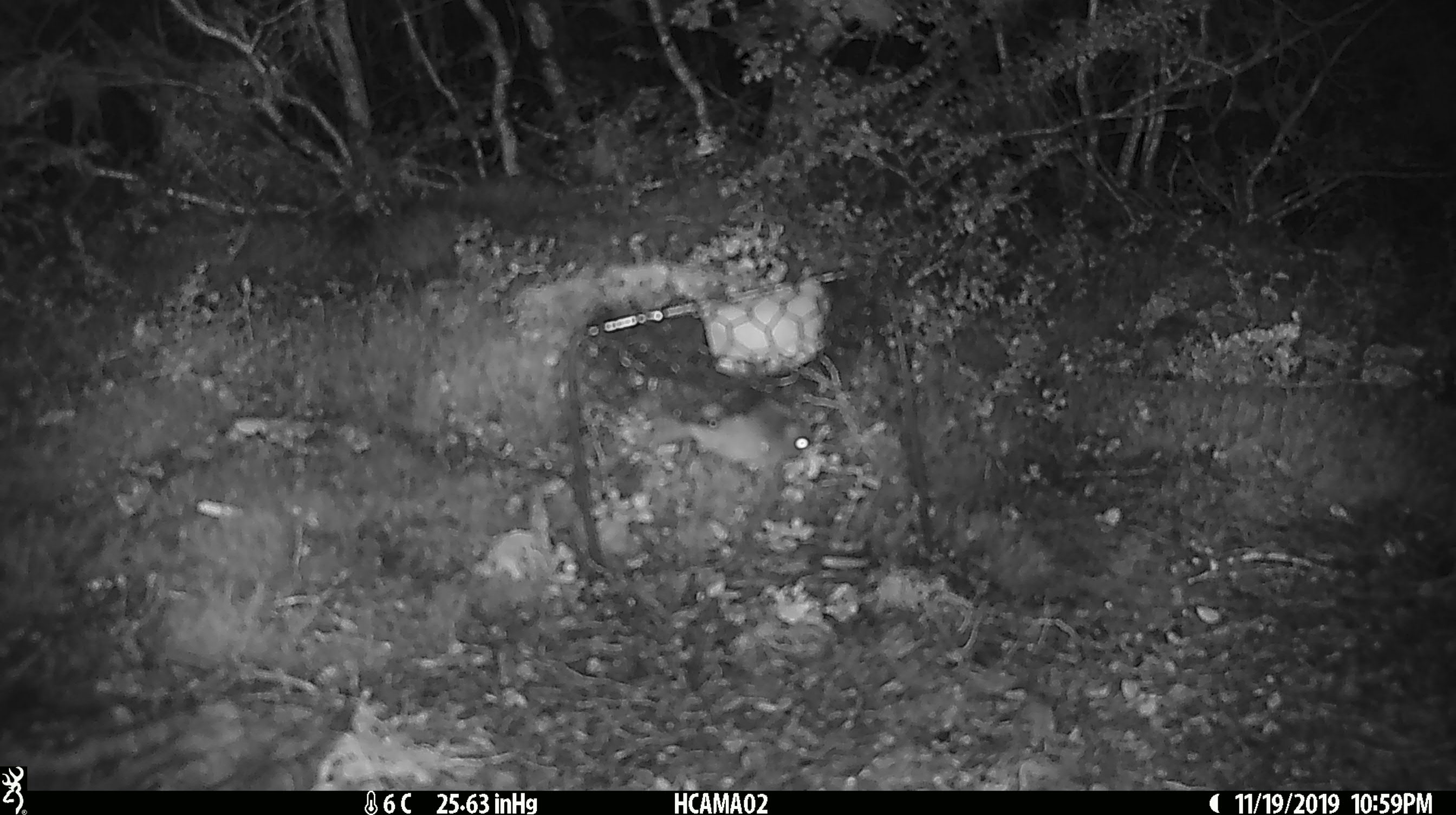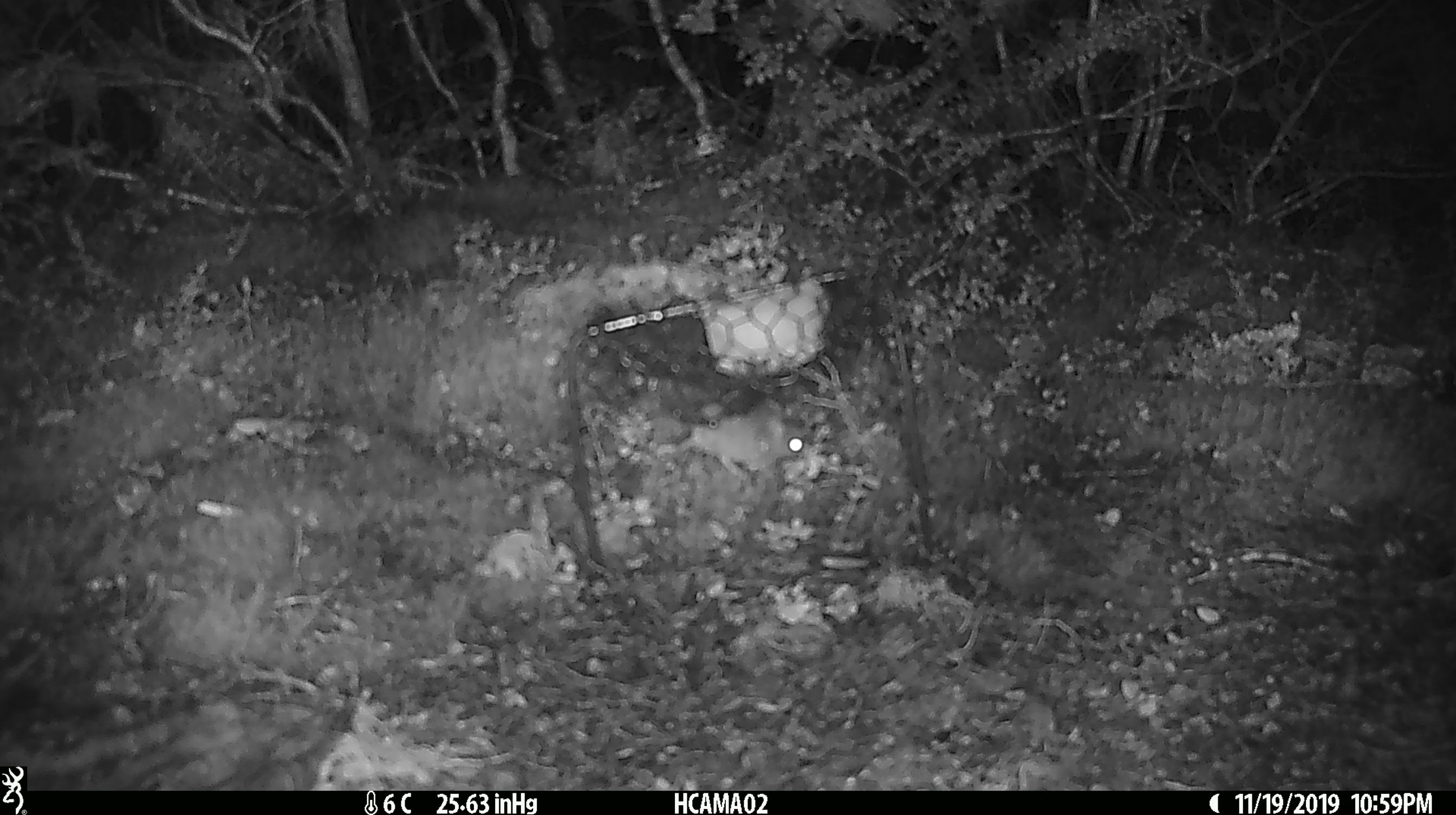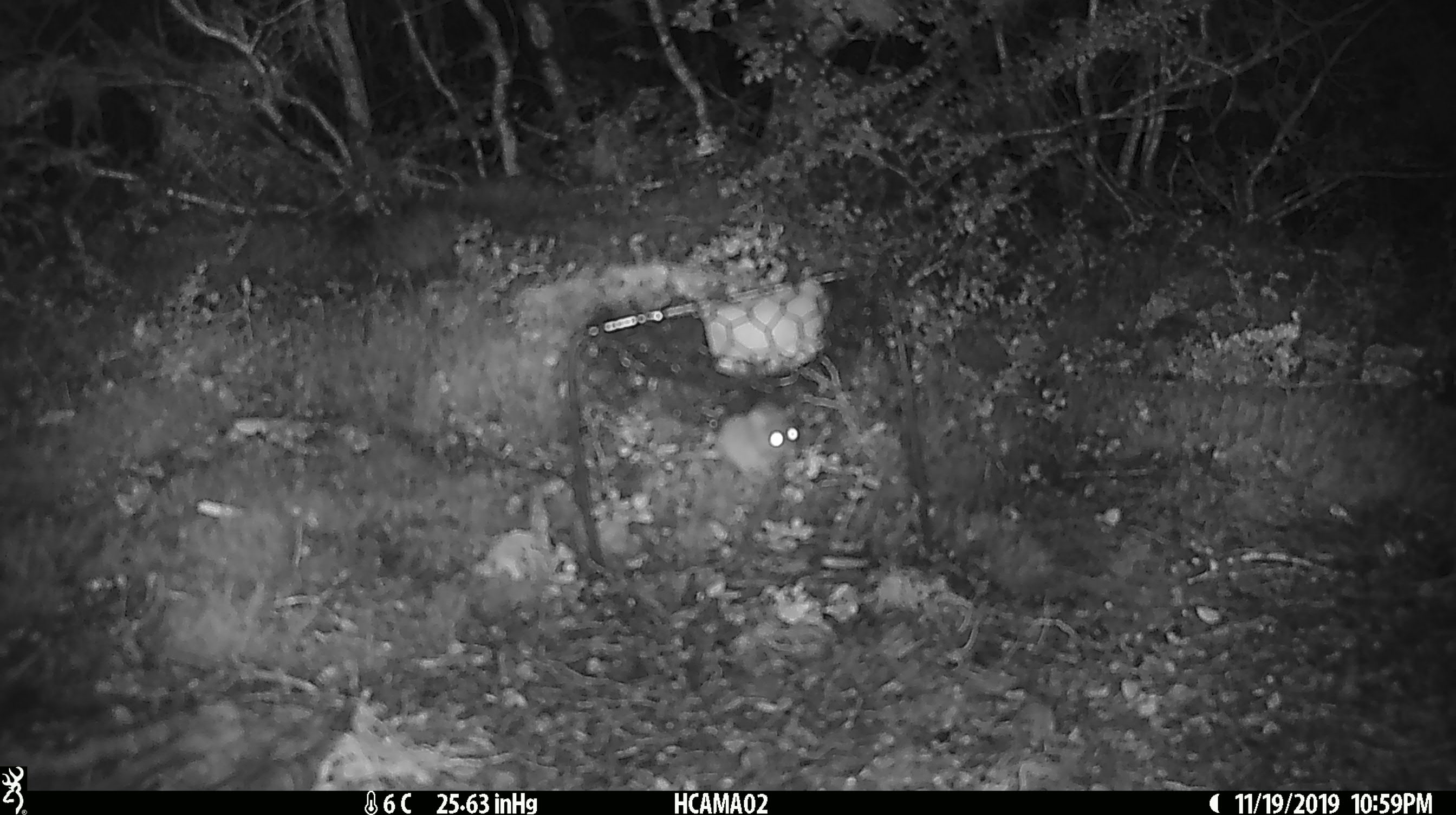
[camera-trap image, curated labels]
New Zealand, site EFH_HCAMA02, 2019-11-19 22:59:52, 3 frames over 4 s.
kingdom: Animalia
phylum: Chordata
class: Mammalia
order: Rodentia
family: Muridae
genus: Mus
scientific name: Mus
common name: mouse